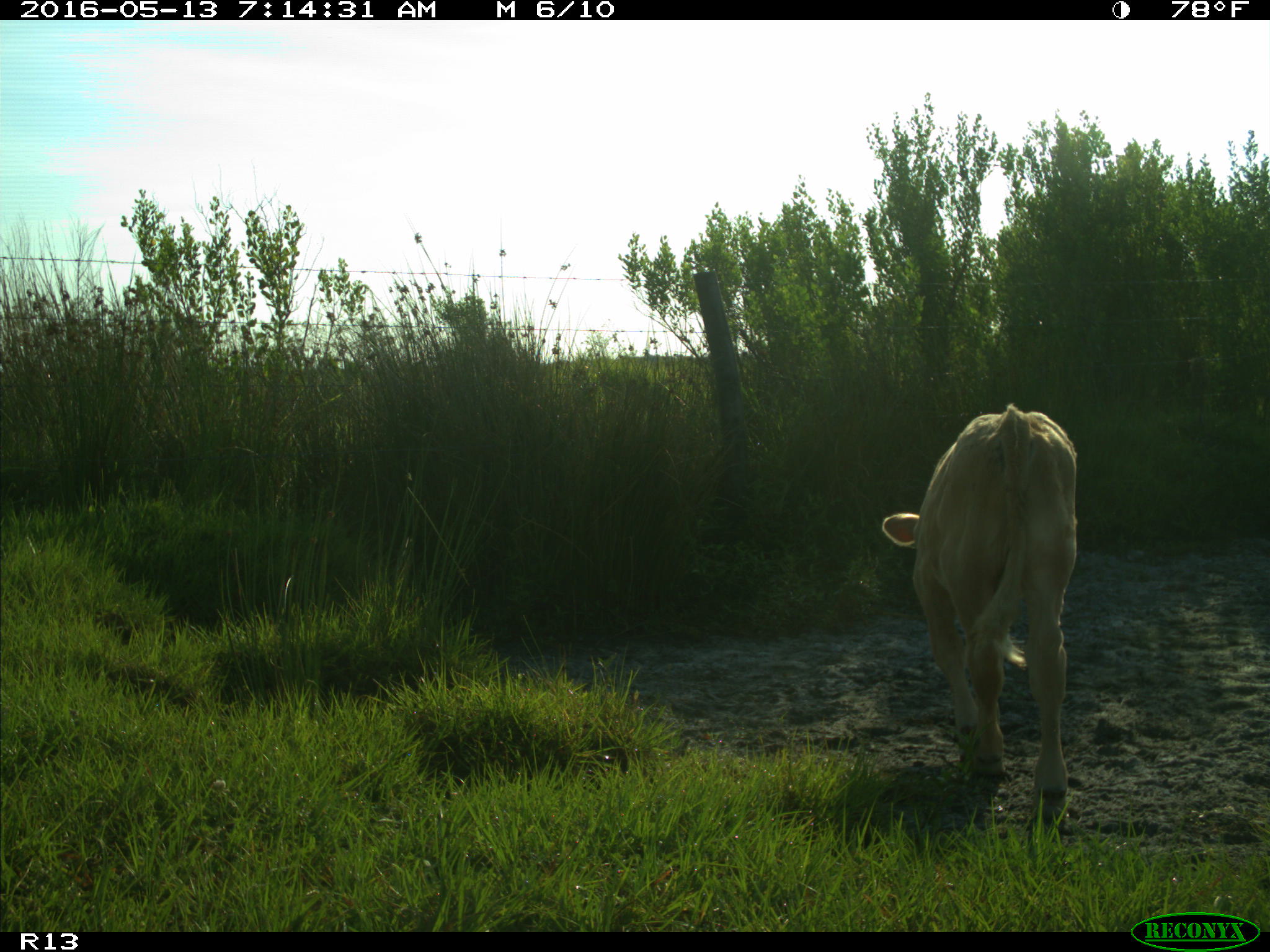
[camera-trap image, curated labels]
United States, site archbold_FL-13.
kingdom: Animalia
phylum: Chordata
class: Mammalia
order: Artiodactyla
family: Bovidae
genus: Bos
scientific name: Bos taurus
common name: domestic cow